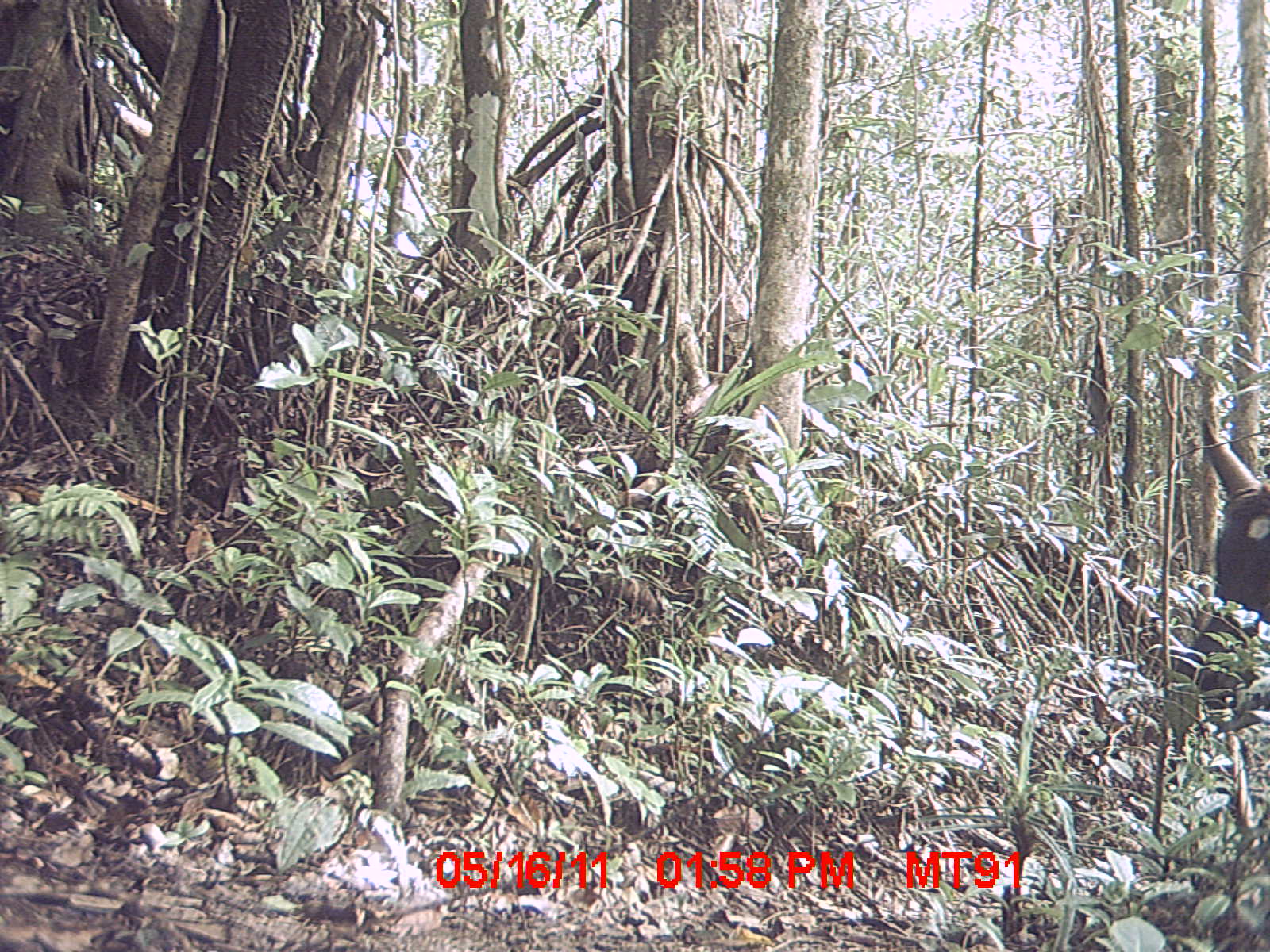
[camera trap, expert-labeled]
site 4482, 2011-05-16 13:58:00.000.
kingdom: Animalia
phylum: Chordata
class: Mammalia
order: Artiodactyla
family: Bovidae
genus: Bos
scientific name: Bos taurus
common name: domestic cattle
Bos taurus (domestic cattle), count 5.